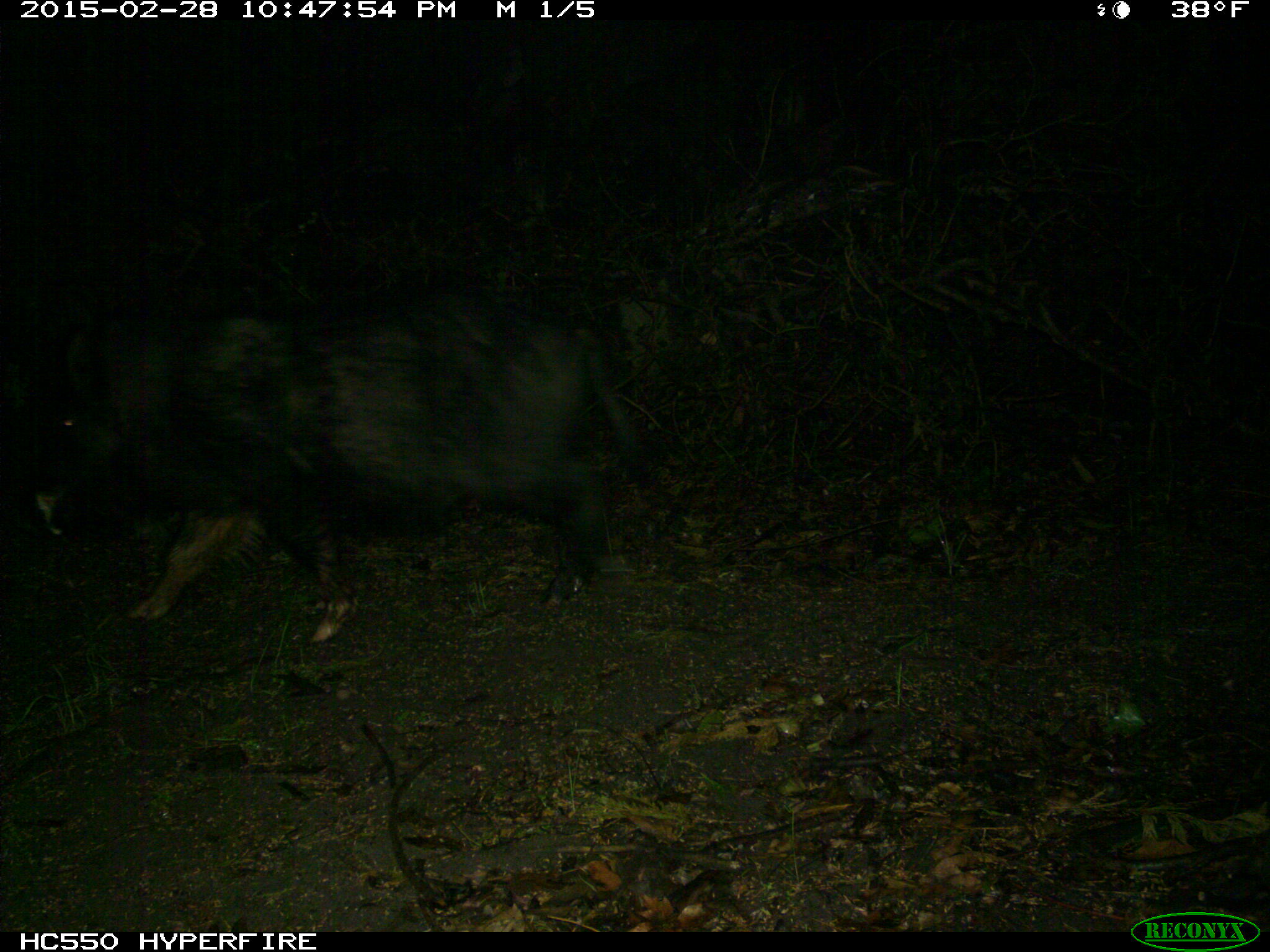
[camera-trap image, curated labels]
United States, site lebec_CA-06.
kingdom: Animalia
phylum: Chordata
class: Mammalia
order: Artiodactyla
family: Suidae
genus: Sus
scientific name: Sus scrofa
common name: wild boar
Sus scrofa (wild boar).